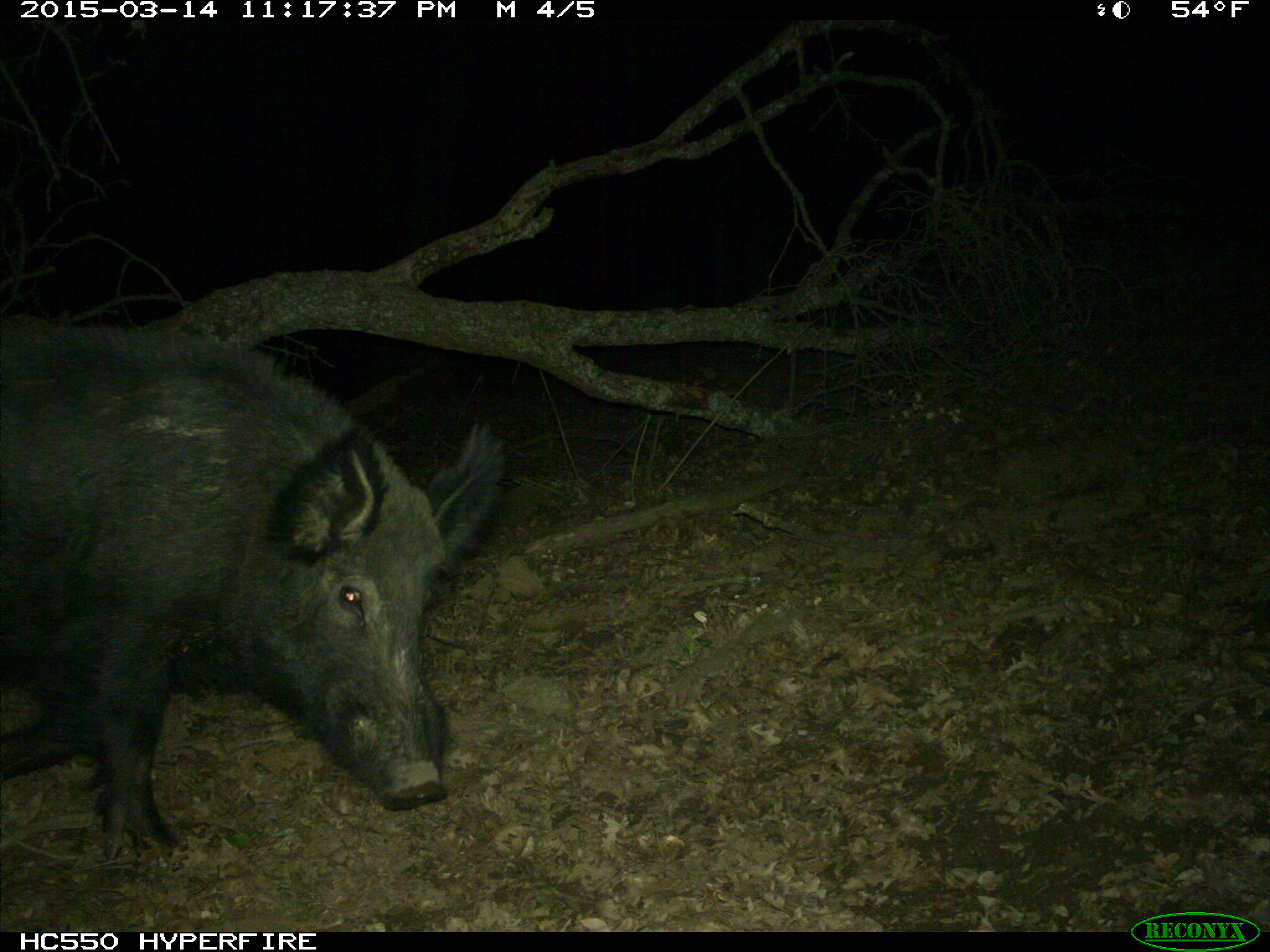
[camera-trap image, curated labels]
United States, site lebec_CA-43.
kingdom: Animalia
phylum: Chordata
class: Mammalia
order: Artiodactyla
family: Suidae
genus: Sus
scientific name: Sus scrofa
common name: wild boar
Sus scrofa (wild boar).